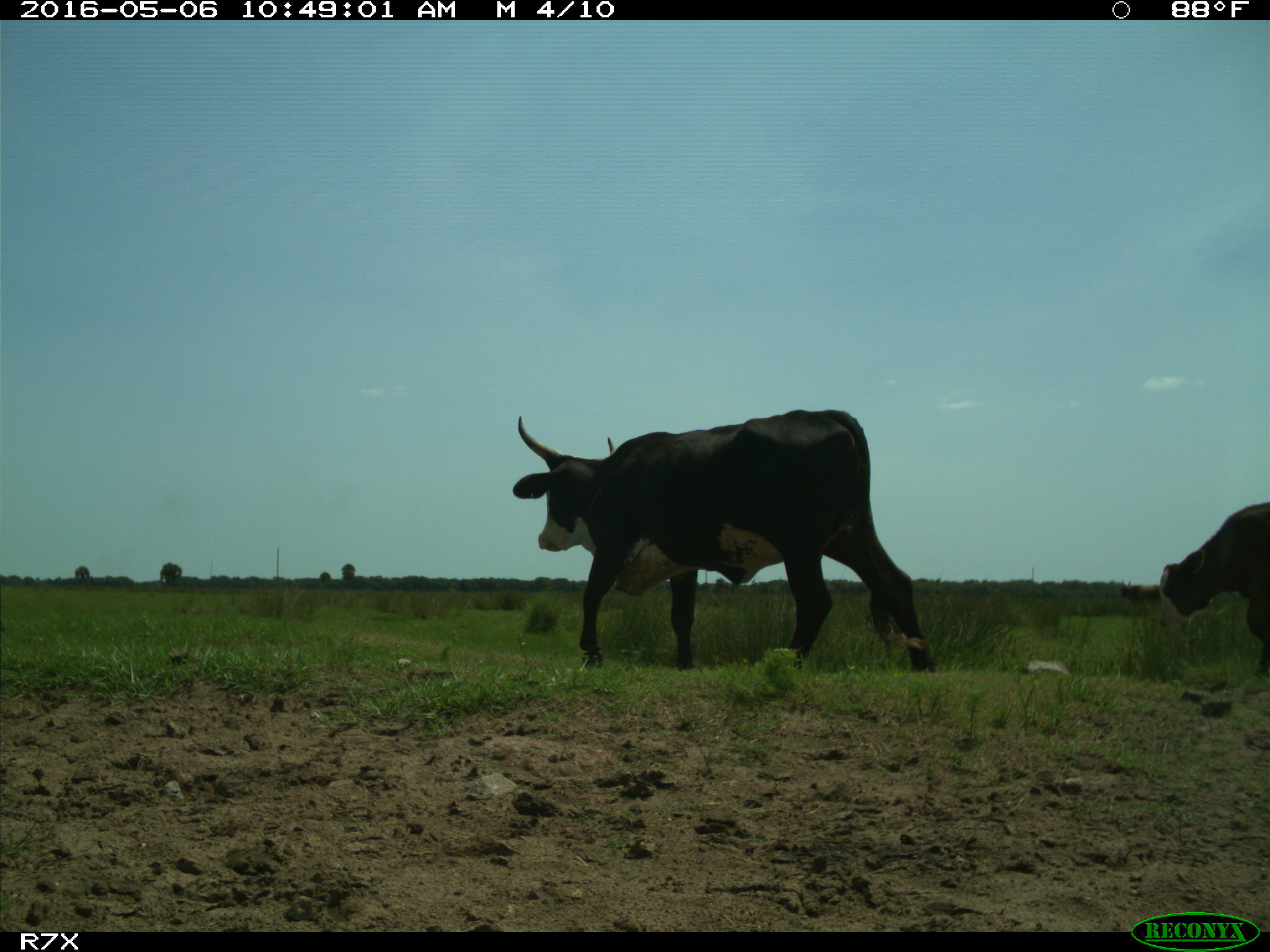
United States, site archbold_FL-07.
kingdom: Animalia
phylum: Chordata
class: Mammalia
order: Artiodactyla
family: Bovidae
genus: Bos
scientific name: Bos taurus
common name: domestic cow